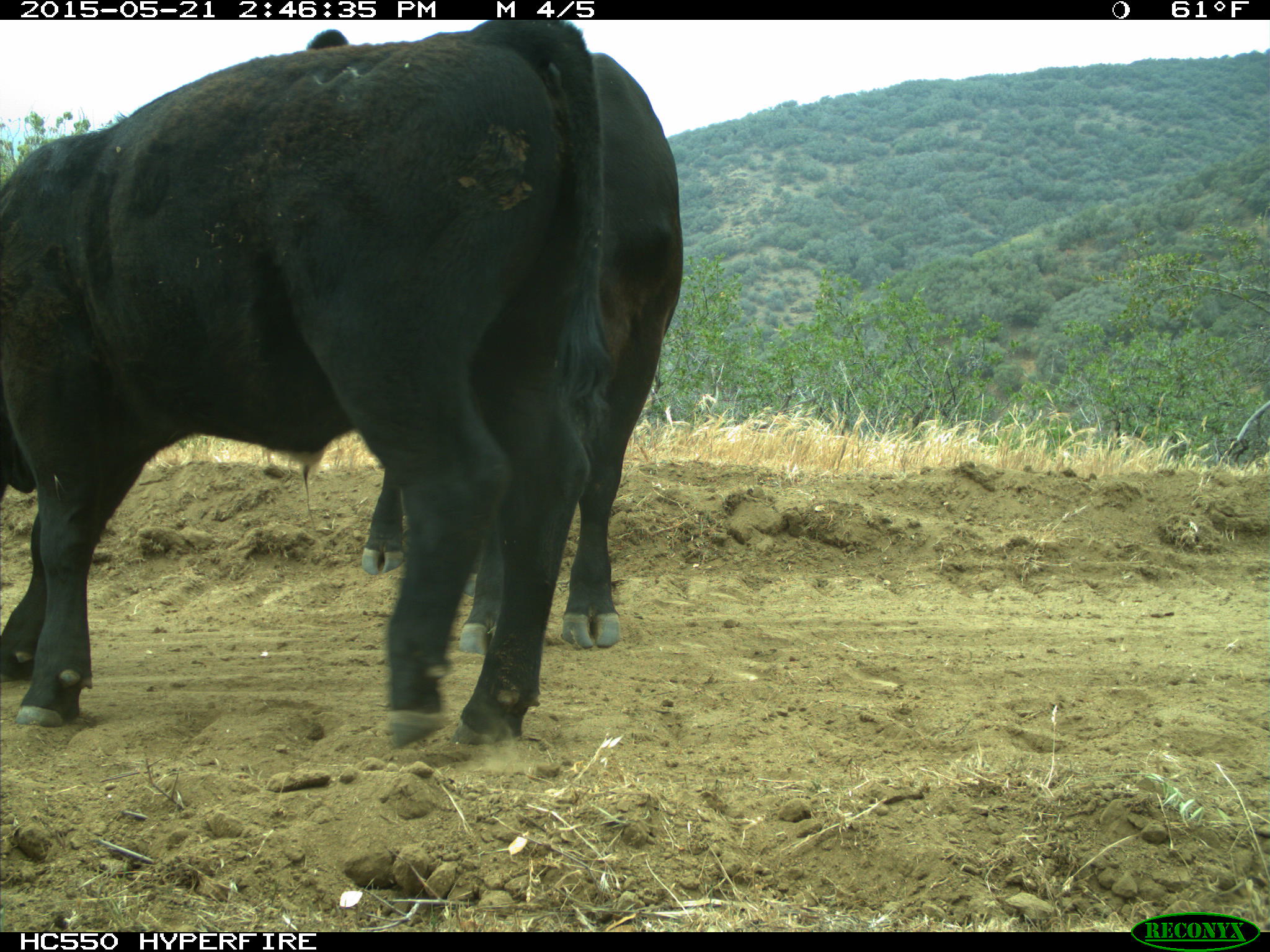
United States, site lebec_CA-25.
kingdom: Animalia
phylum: Chordata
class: Mammalia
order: Artiodactyla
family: Bovidae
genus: Bos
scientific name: Bos taurus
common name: domestic cow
Bos taurus (domestic cow).